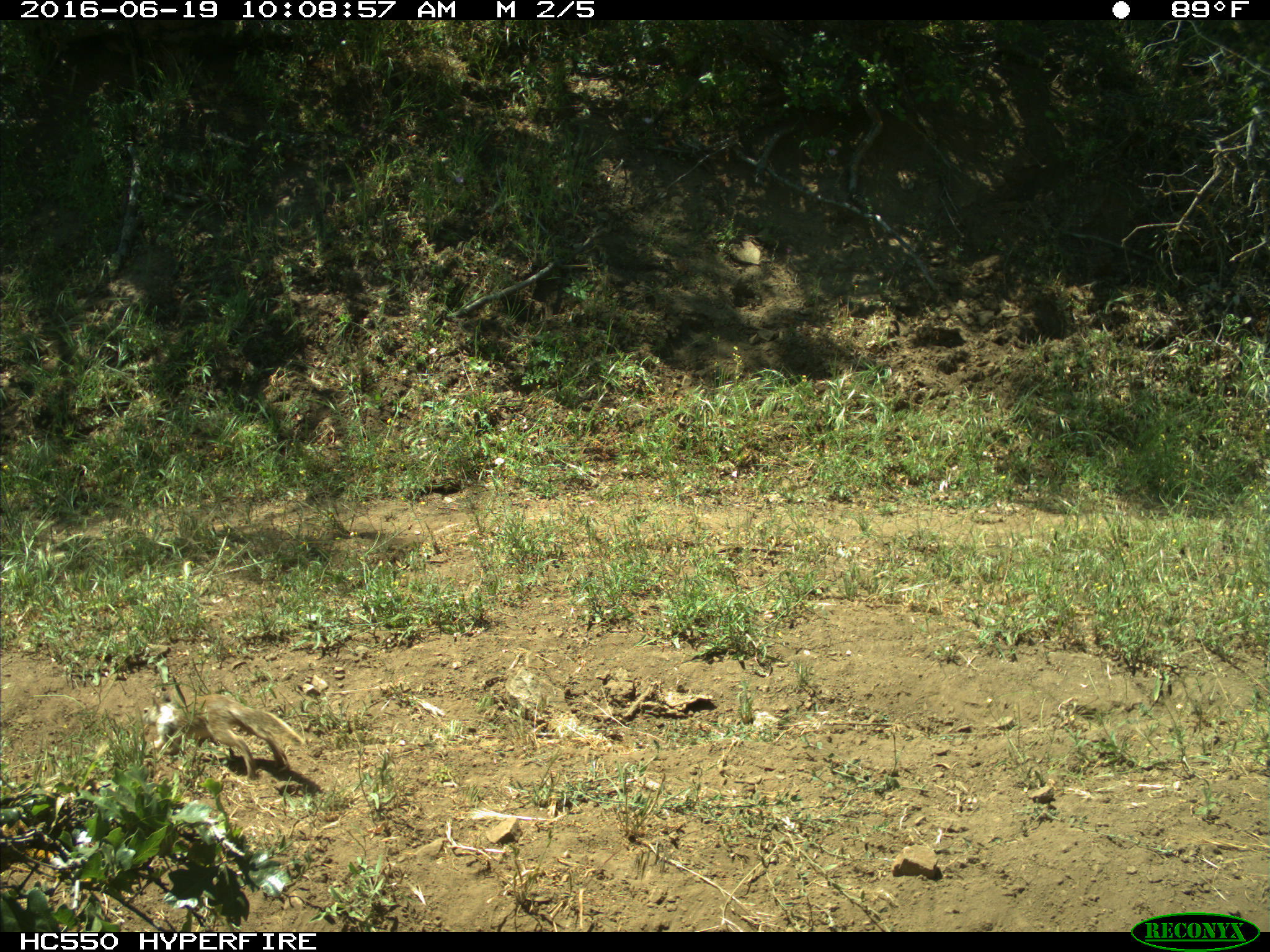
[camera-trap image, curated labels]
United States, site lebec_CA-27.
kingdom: Animalia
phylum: Chordata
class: Mammalia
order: Rodentia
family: Sciuridae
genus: Otospermophilus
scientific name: Otospermophilus beecheyi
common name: california ground squirrel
Otospermophilus beecheyi (california ground squirrel).